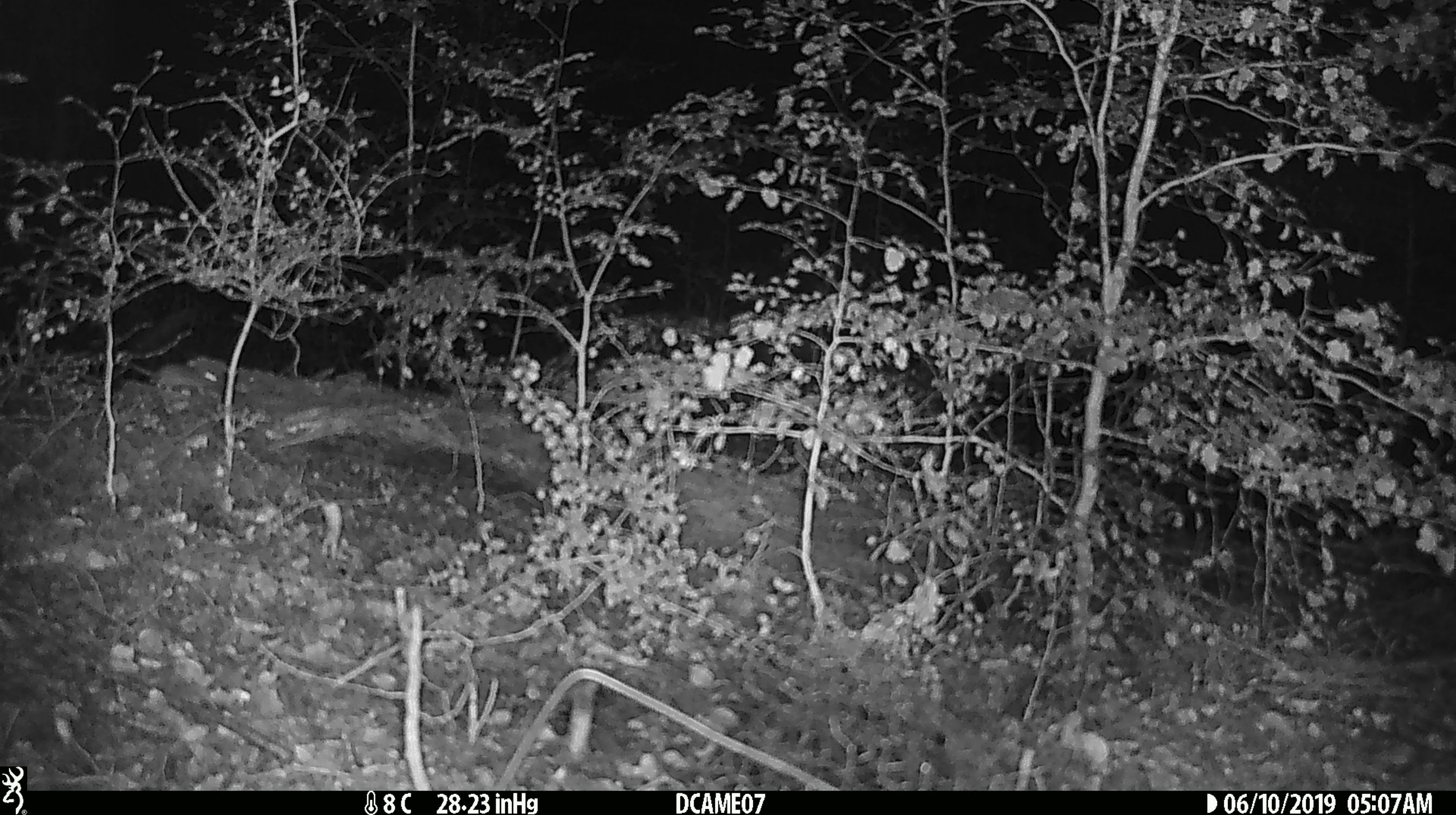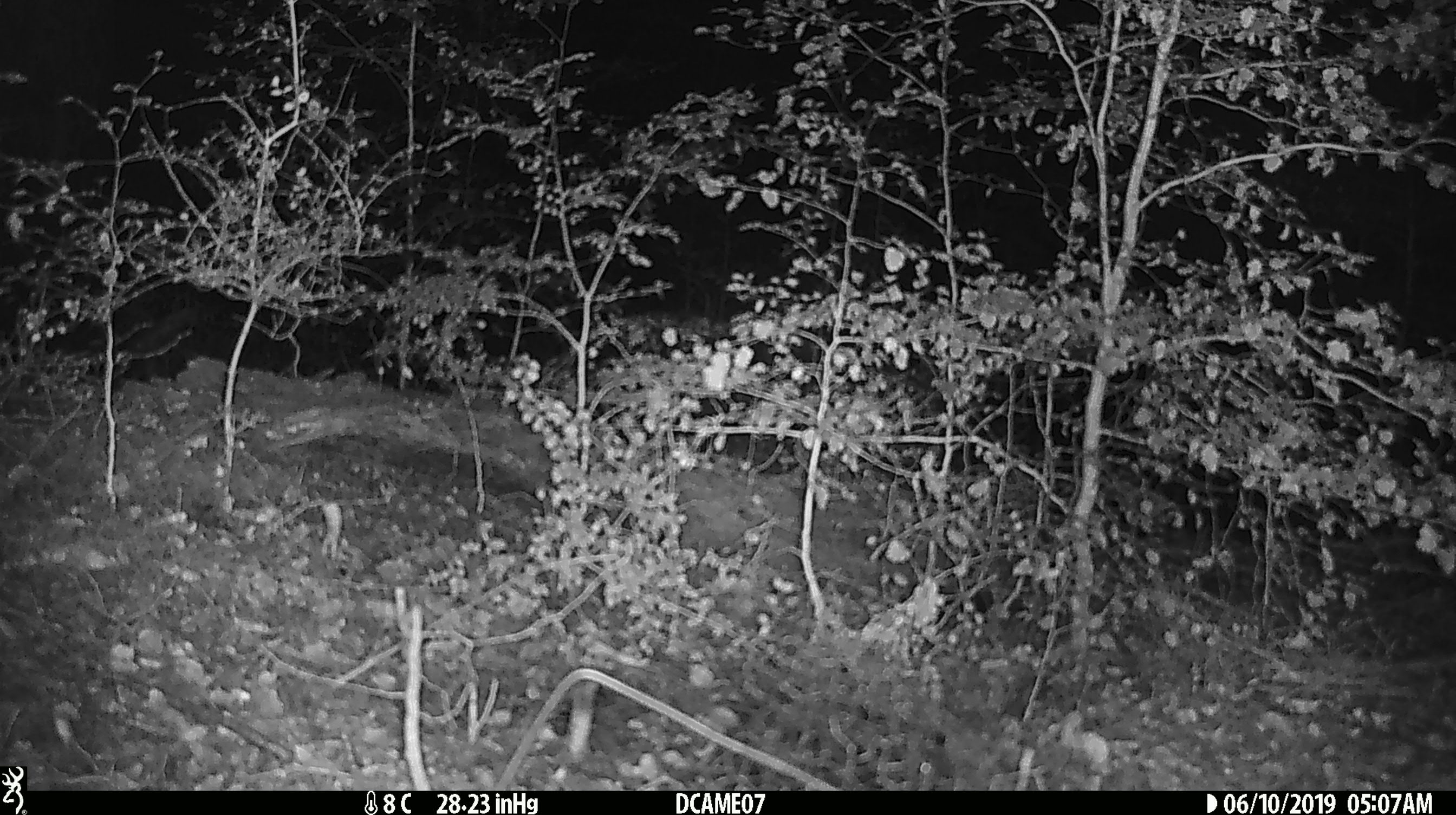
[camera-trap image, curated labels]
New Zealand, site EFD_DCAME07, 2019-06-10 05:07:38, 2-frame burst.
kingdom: Animalia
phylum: Chordata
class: Mammalia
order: Rodentia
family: Muridae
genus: Mus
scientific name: Mus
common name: mouse